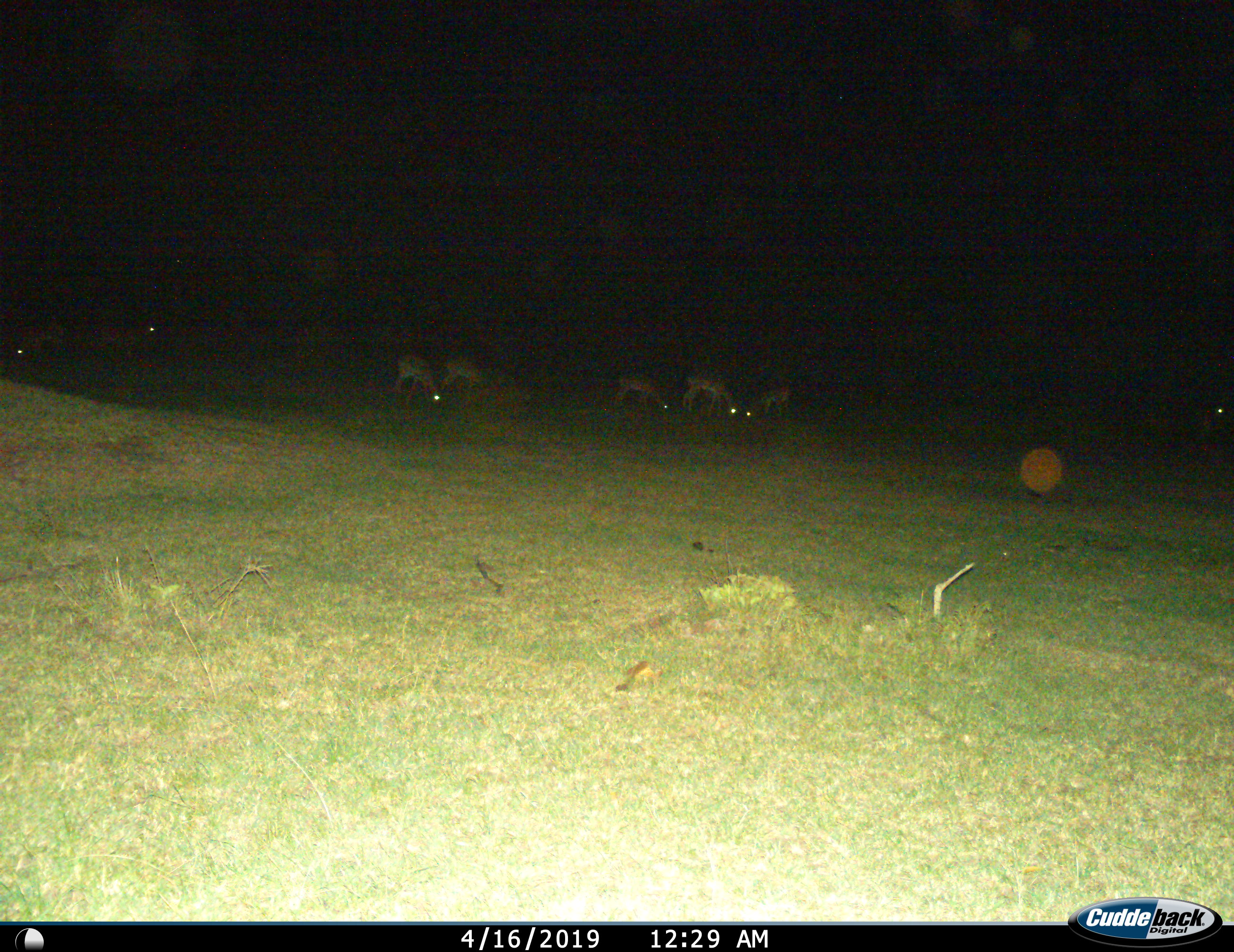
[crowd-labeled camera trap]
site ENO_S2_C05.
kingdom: Animalia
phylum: Chordata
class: Mammalia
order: Artiodactyla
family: Bovidae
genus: Aepyceros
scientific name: Aepyceros melampus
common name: impala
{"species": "impala (Aepyceros melampus)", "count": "8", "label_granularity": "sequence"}